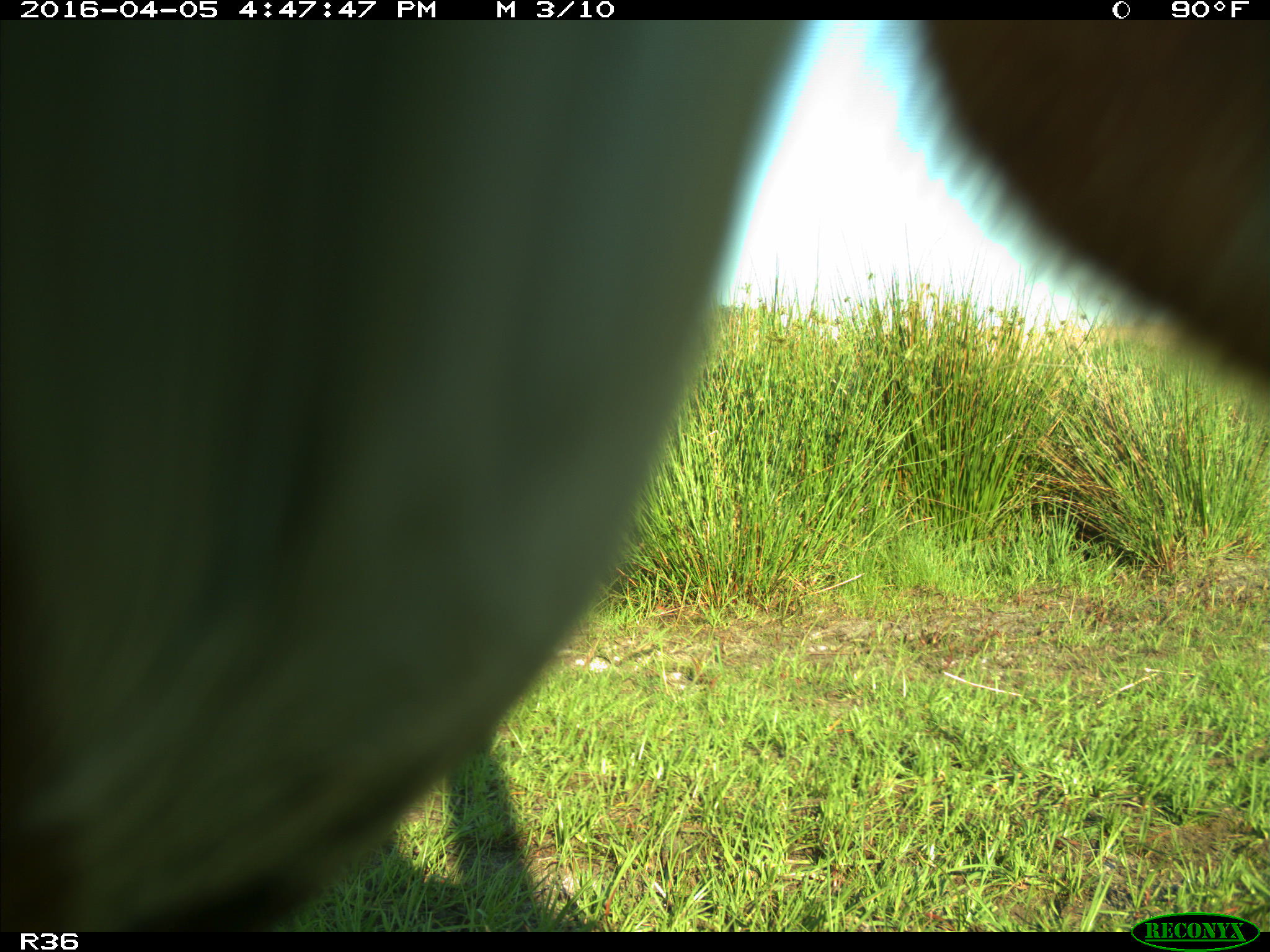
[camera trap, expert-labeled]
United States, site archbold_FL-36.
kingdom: Animalia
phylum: Chordata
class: Mammalia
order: Artiodactyla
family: Bovidae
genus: Bos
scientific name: Bos taurus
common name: domestic cow